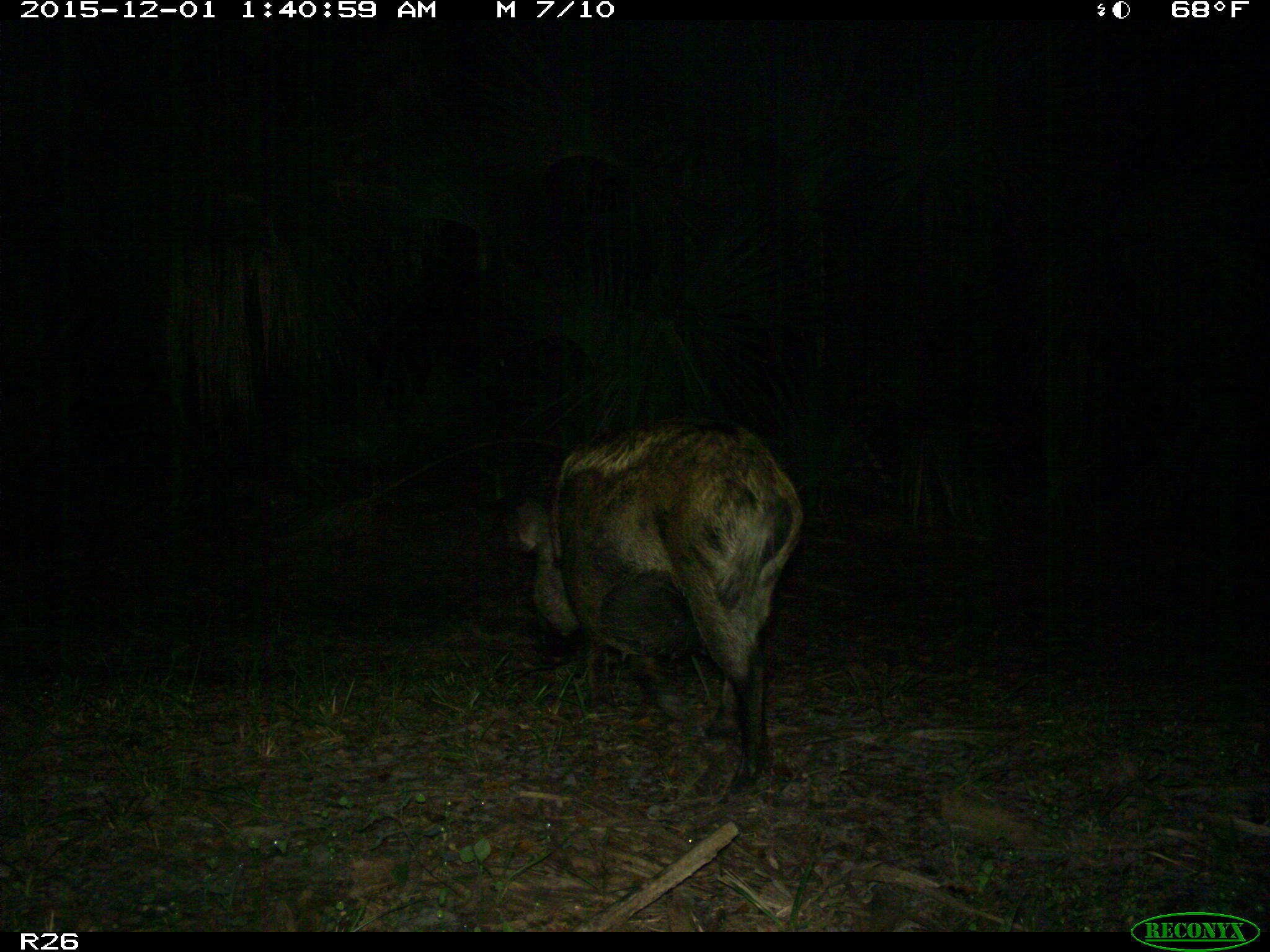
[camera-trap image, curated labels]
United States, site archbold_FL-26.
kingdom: Animalia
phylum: Chordata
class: Mammalia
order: Artiodactyla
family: Suidae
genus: Sus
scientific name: Sus scrofa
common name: wild boar